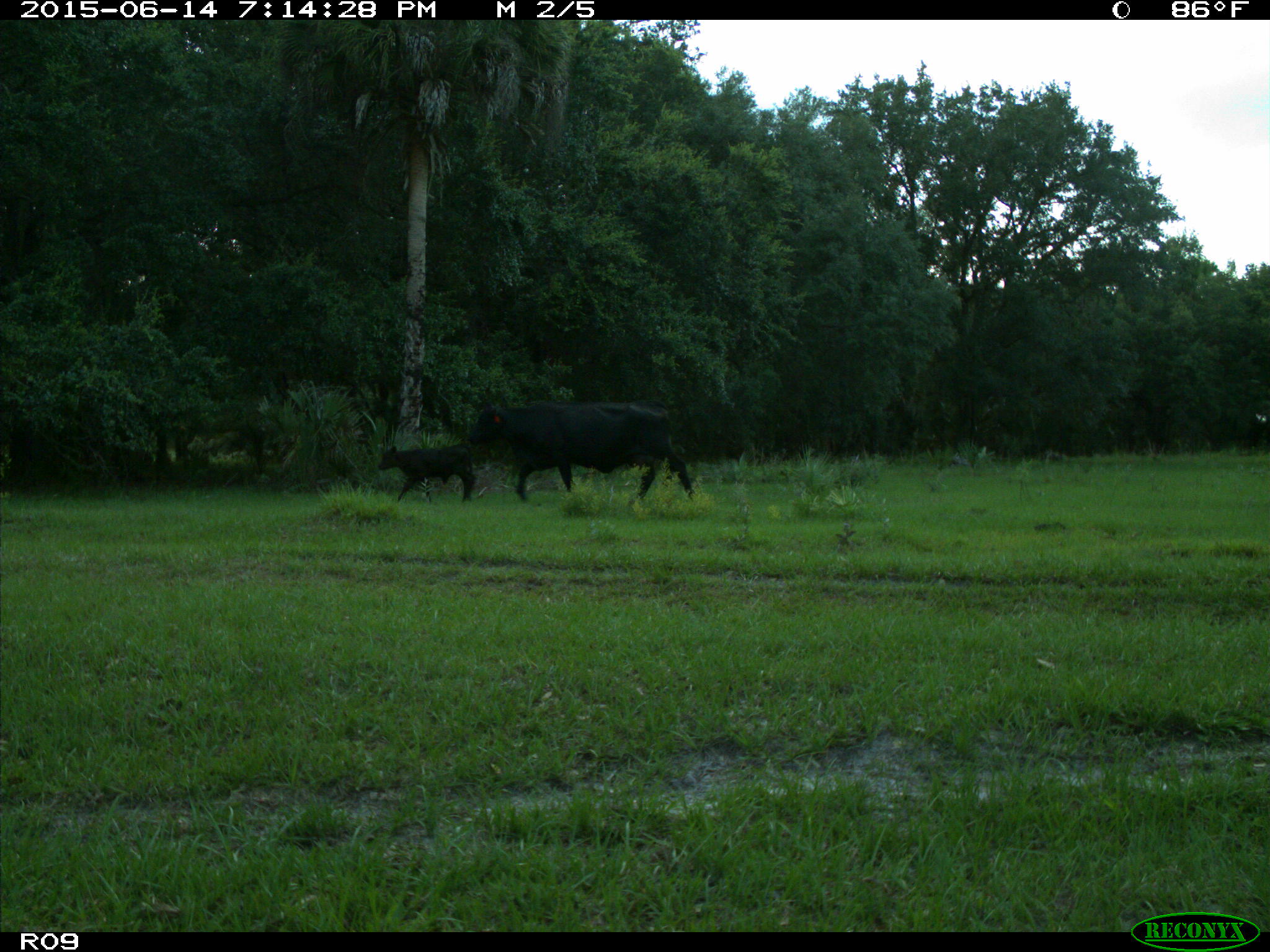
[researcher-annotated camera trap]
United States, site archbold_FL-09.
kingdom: Animalia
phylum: Chordata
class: Mammalia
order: Artiodactyla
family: Bovidae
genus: Bos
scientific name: Bos taurus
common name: domestic cow